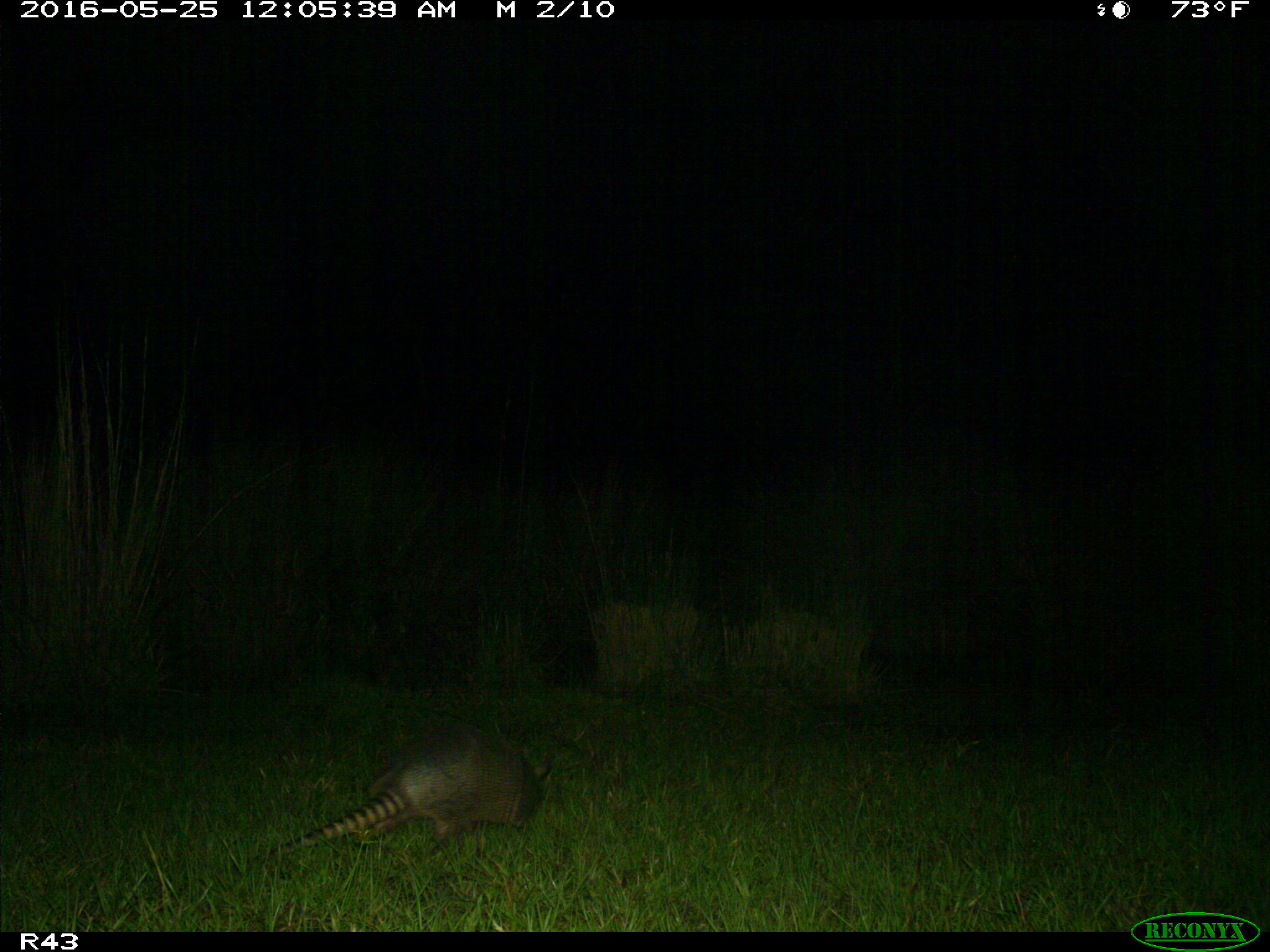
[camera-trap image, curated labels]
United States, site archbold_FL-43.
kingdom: Animalia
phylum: Chordata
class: Mammalia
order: Cingulata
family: Dasypodidae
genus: Dasypus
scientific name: Dasypus novemcinctus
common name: nine-banded armadillo